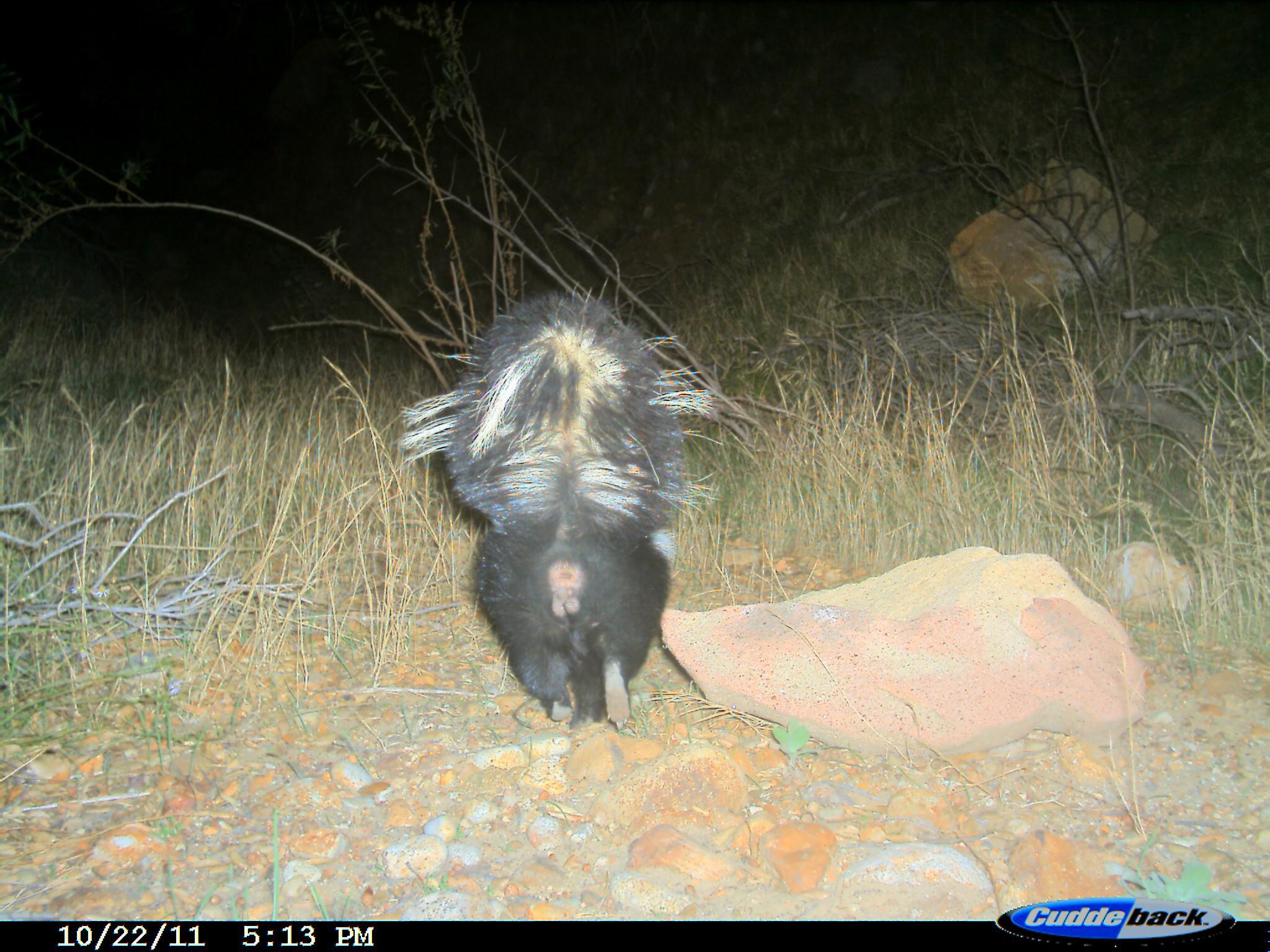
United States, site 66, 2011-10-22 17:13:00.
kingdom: Animalia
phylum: Chordata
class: Mammalia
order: Carnivora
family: Mephitidae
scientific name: Mephitidae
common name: skunk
Skunk (Mephitidae).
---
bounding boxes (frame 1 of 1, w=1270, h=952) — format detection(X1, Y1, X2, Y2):
skunk: detection(401, 291, 716, 730)